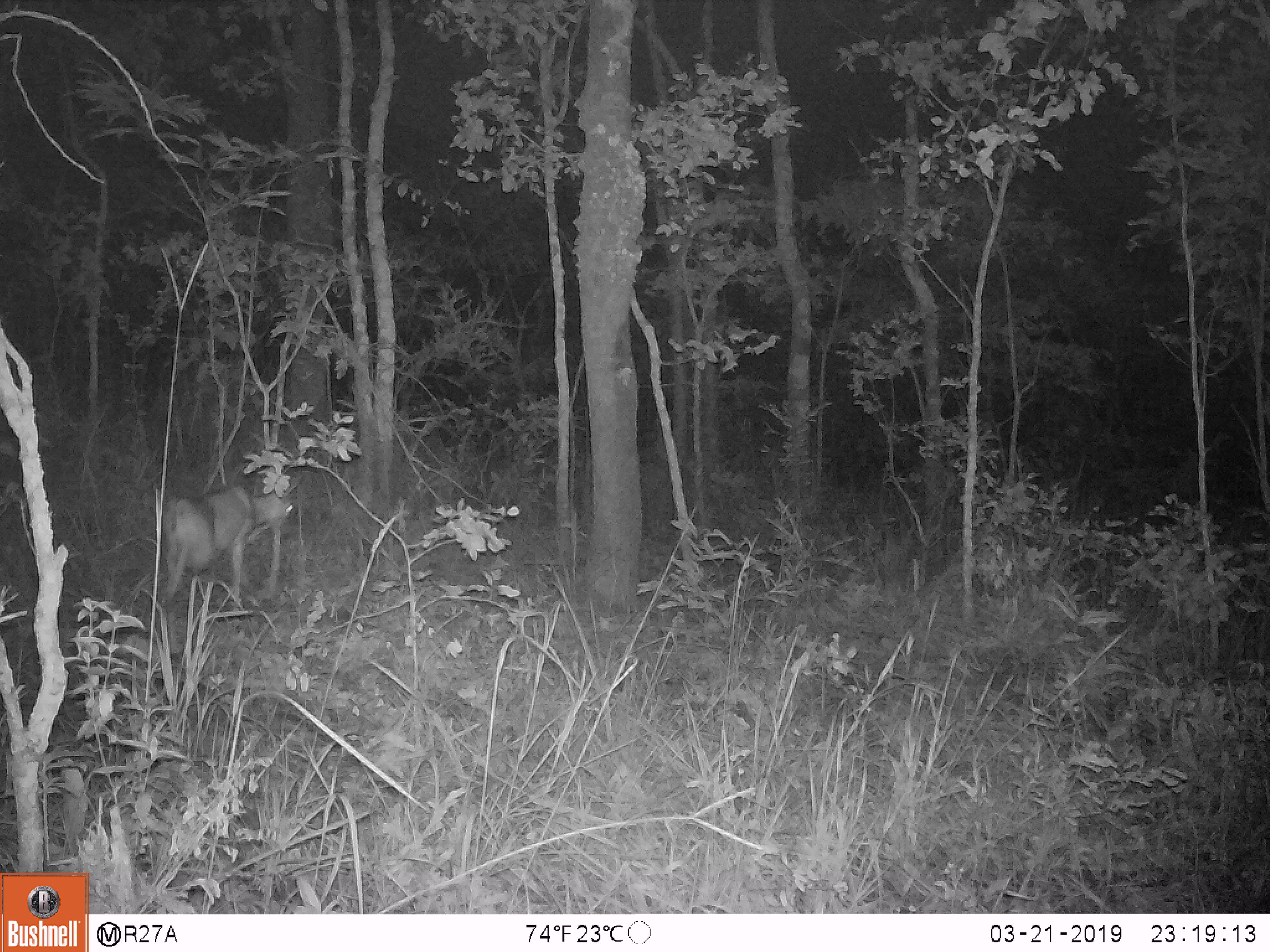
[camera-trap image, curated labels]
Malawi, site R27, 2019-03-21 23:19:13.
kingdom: Animalia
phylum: Chordata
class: Mammalia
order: Artiodactyla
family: Bovidae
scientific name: Antilopinae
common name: small antelope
Small antelope (Antilopinae), count 1.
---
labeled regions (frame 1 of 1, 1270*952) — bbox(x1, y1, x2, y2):
small antelope: bbox(142, 462, 322, 617)